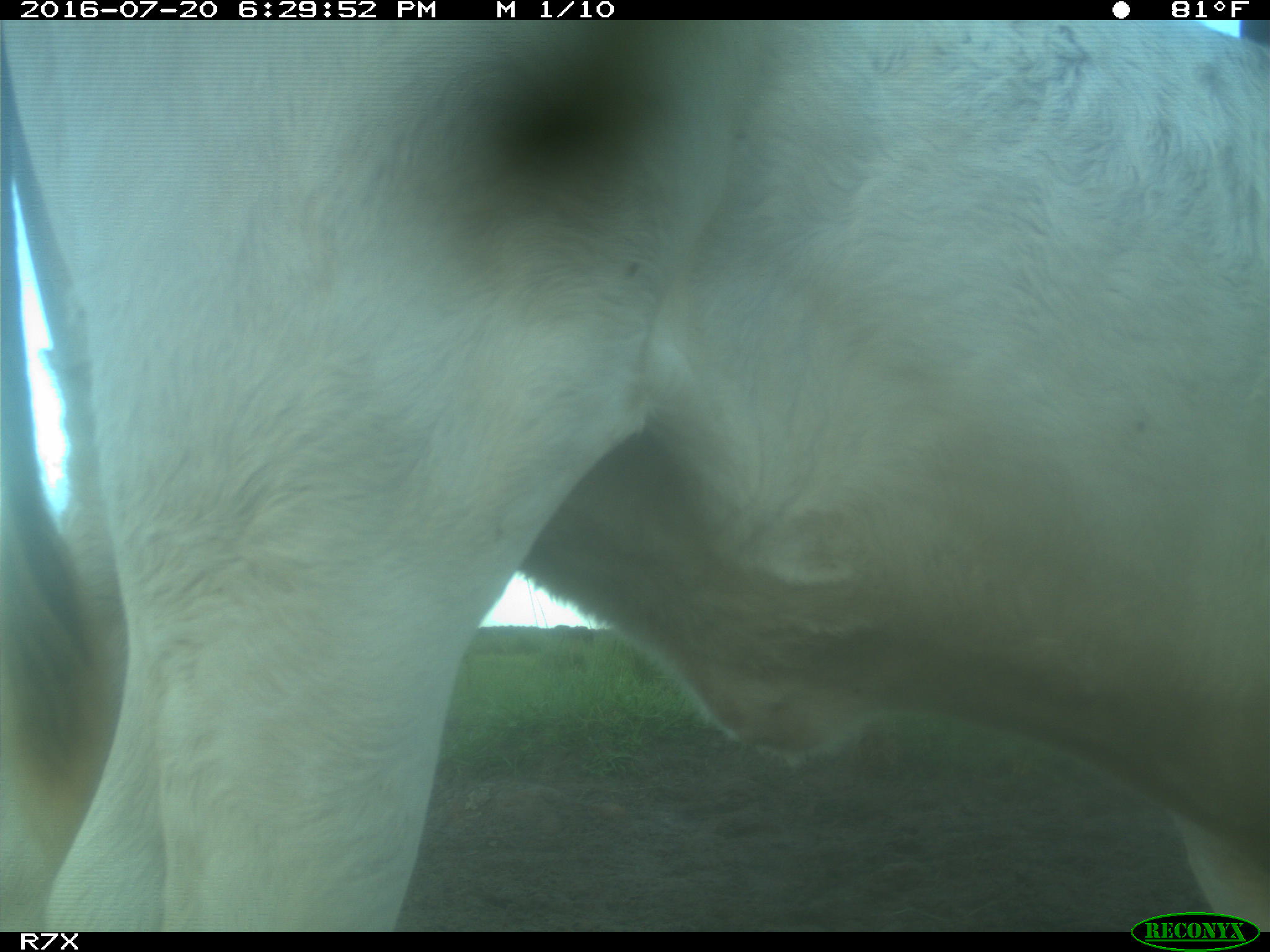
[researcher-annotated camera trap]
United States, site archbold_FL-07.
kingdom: Animalia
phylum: Chordata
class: Mammalia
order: Artiodactyla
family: Bovidae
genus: Bos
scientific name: Bos taurus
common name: domestic cow